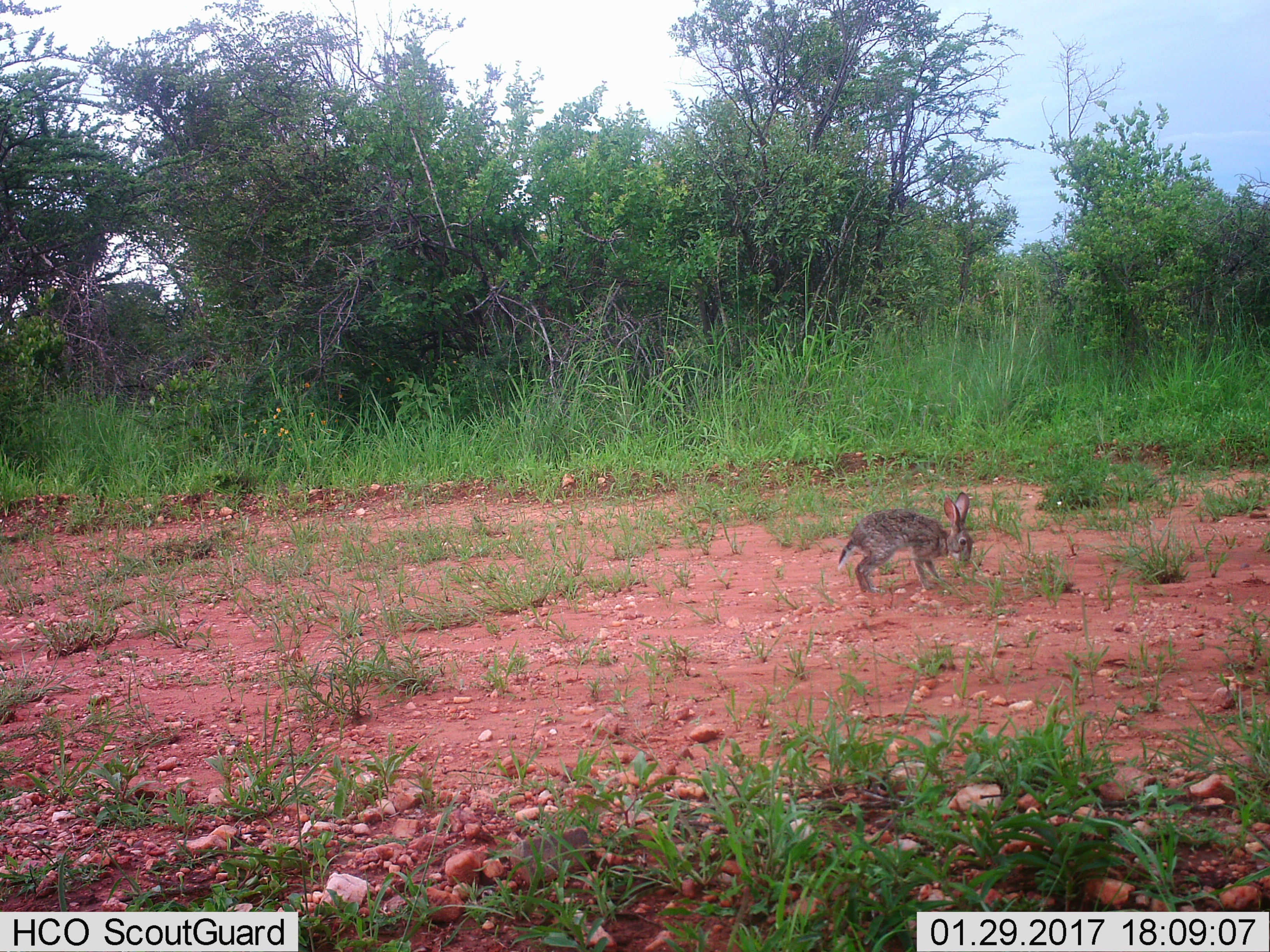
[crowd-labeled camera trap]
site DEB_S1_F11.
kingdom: Animalia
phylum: Chordata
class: Mammalia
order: Lagomorpha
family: Leporidae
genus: Lepus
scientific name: Lepus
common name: hare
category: hareunknown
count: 1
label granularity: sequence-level